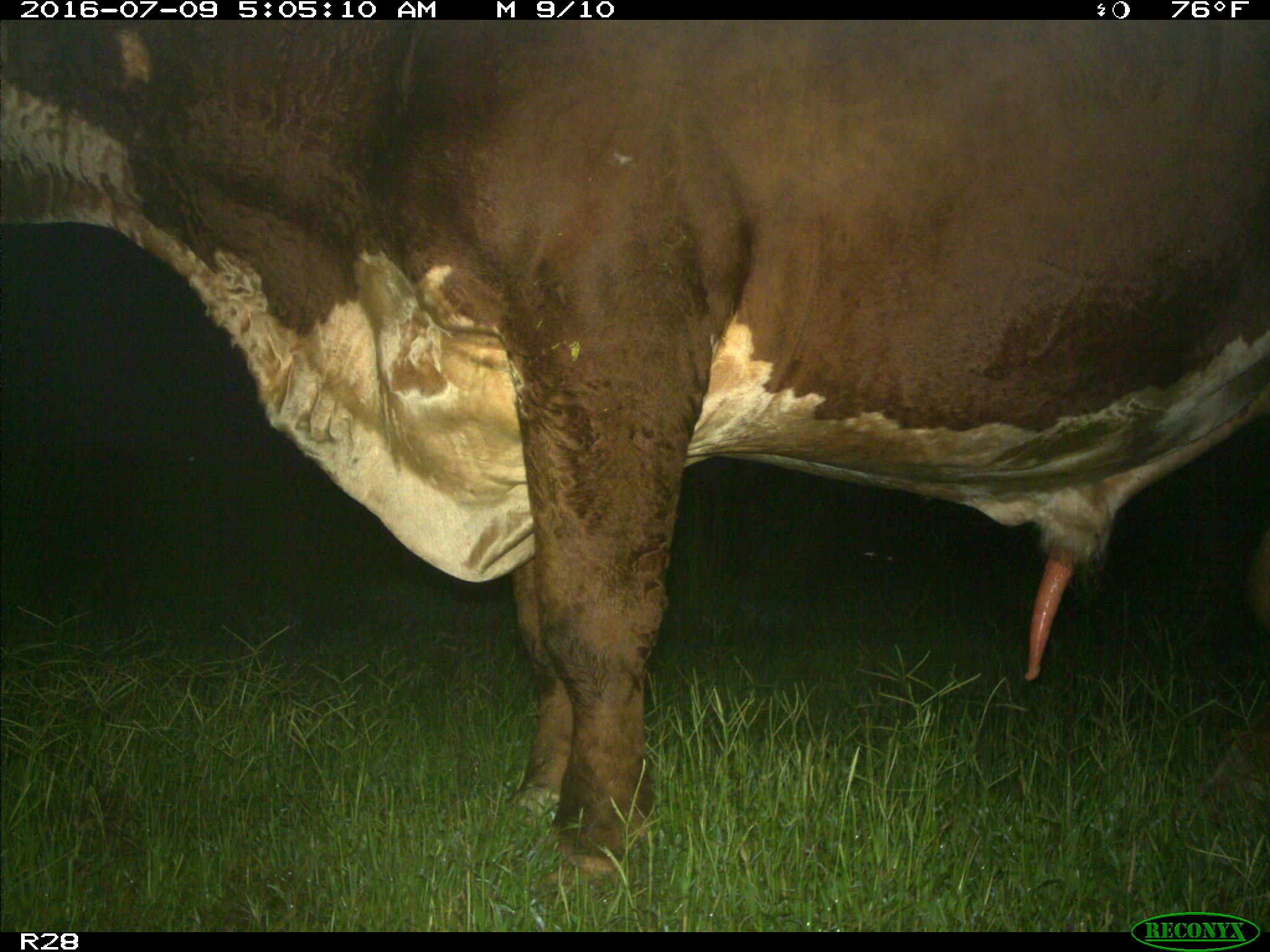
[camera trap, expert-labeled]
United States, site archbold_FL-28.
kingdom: Animalia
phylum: Chordata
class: Mammalia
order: Artiodactyla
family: Bovidae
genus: Bos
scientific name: Bos taurus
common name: domestic cow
Bos taurus (domestic cow).